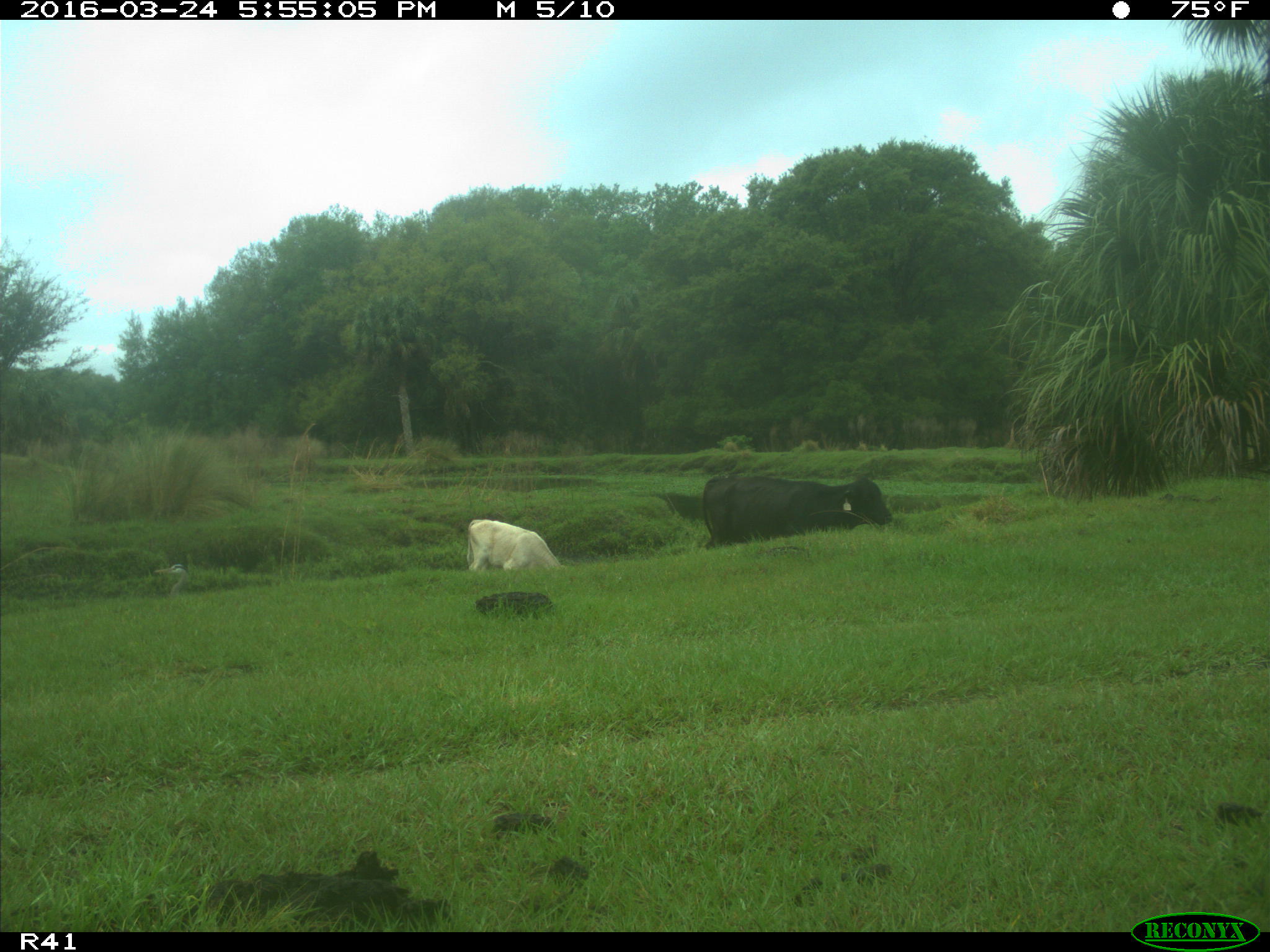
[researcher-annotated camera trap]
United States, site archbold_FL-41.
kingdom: Animalia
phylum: Chordata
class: Mammalia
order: Artiodactyla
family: Bovidae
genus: Bos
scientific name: Bos taurus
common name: domestic cow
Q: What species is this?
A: Bos taurus (domestic cow).